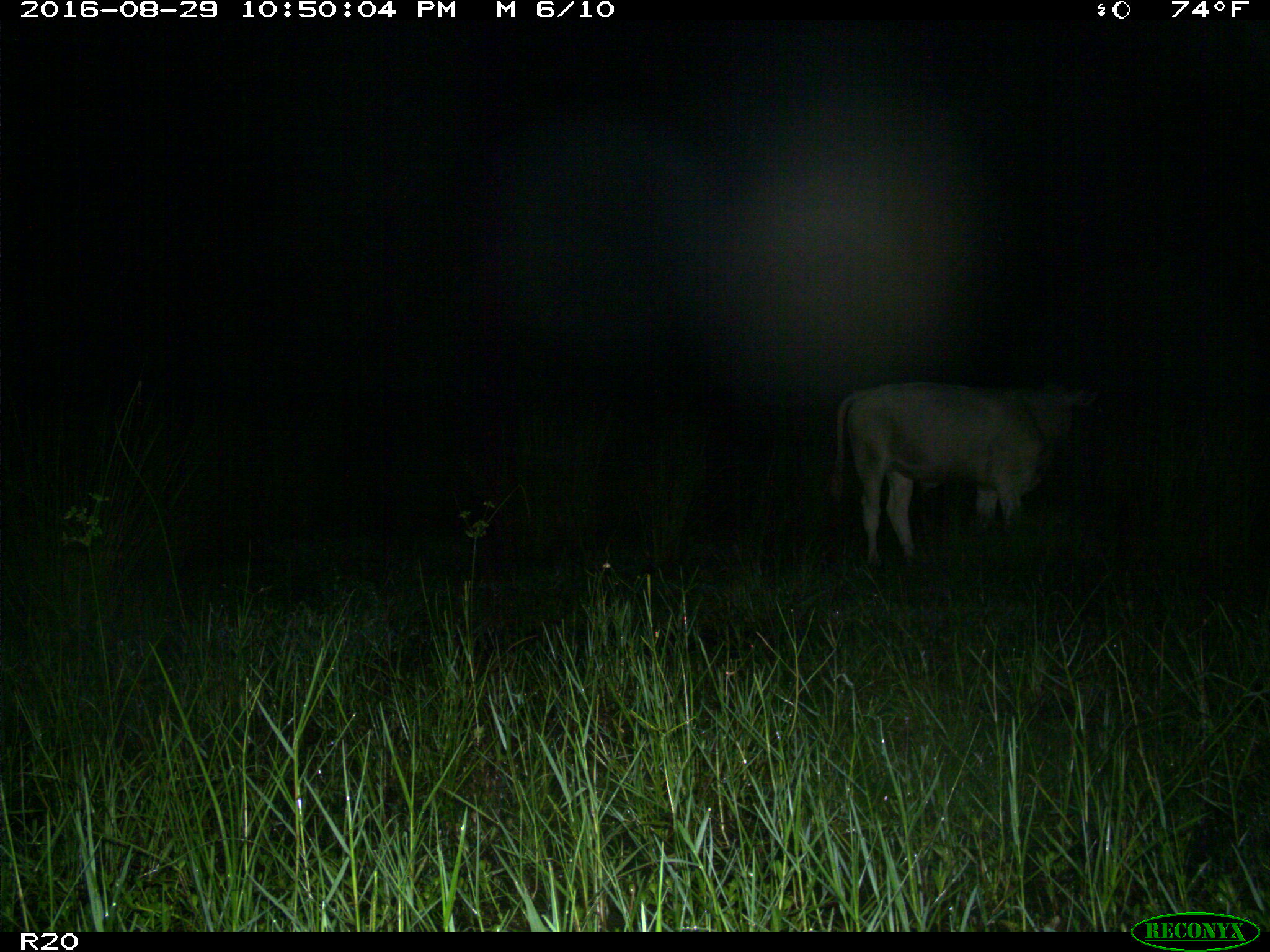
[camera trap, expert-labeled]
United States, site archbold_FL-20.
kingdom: Animalia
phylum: Chordata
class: Mammalia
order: Artiodactyla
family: Bovidae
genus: Bos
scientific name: Bos taurus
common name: domestic cow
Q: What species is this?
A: Bos taurus (domestic cow).